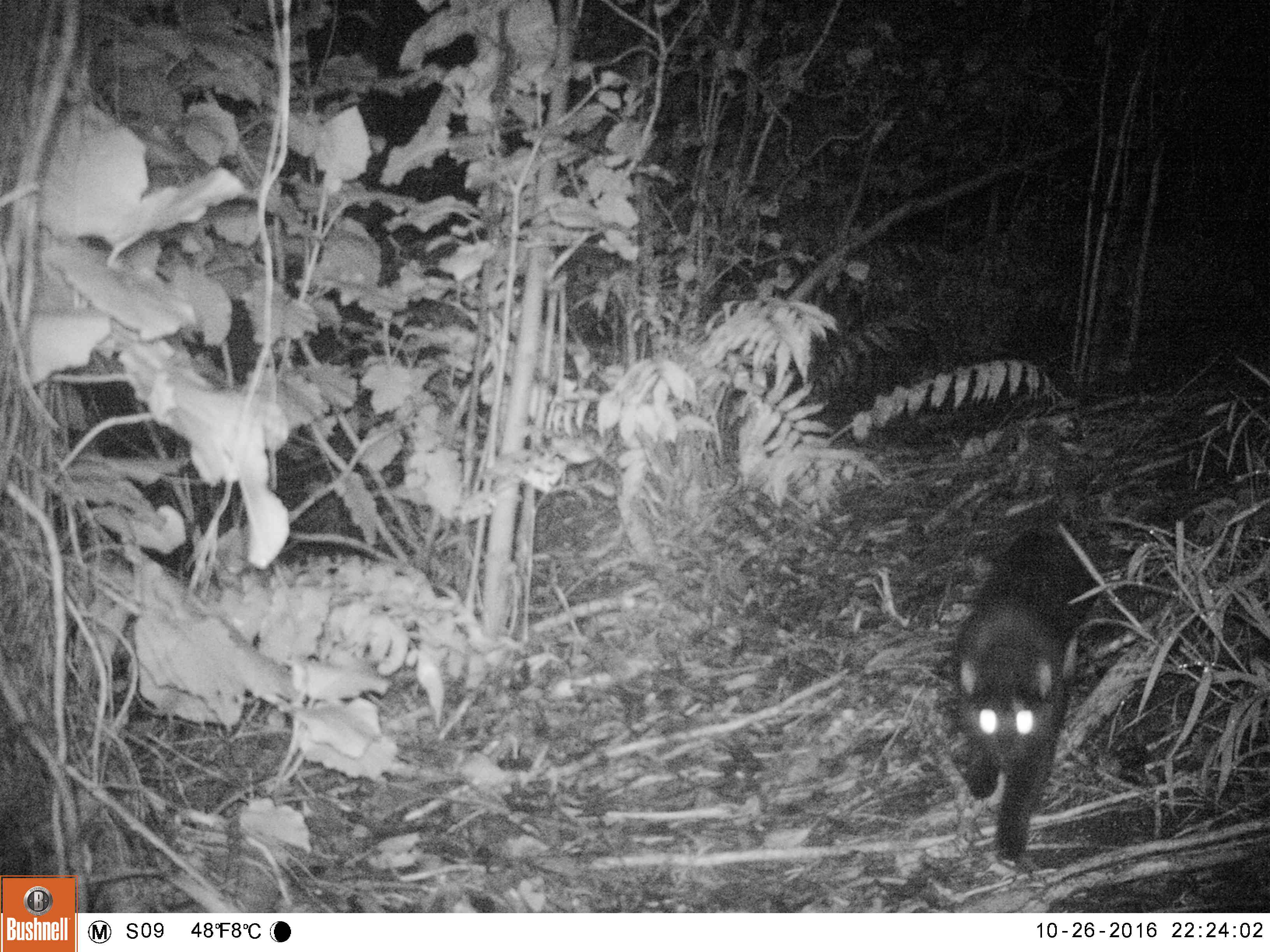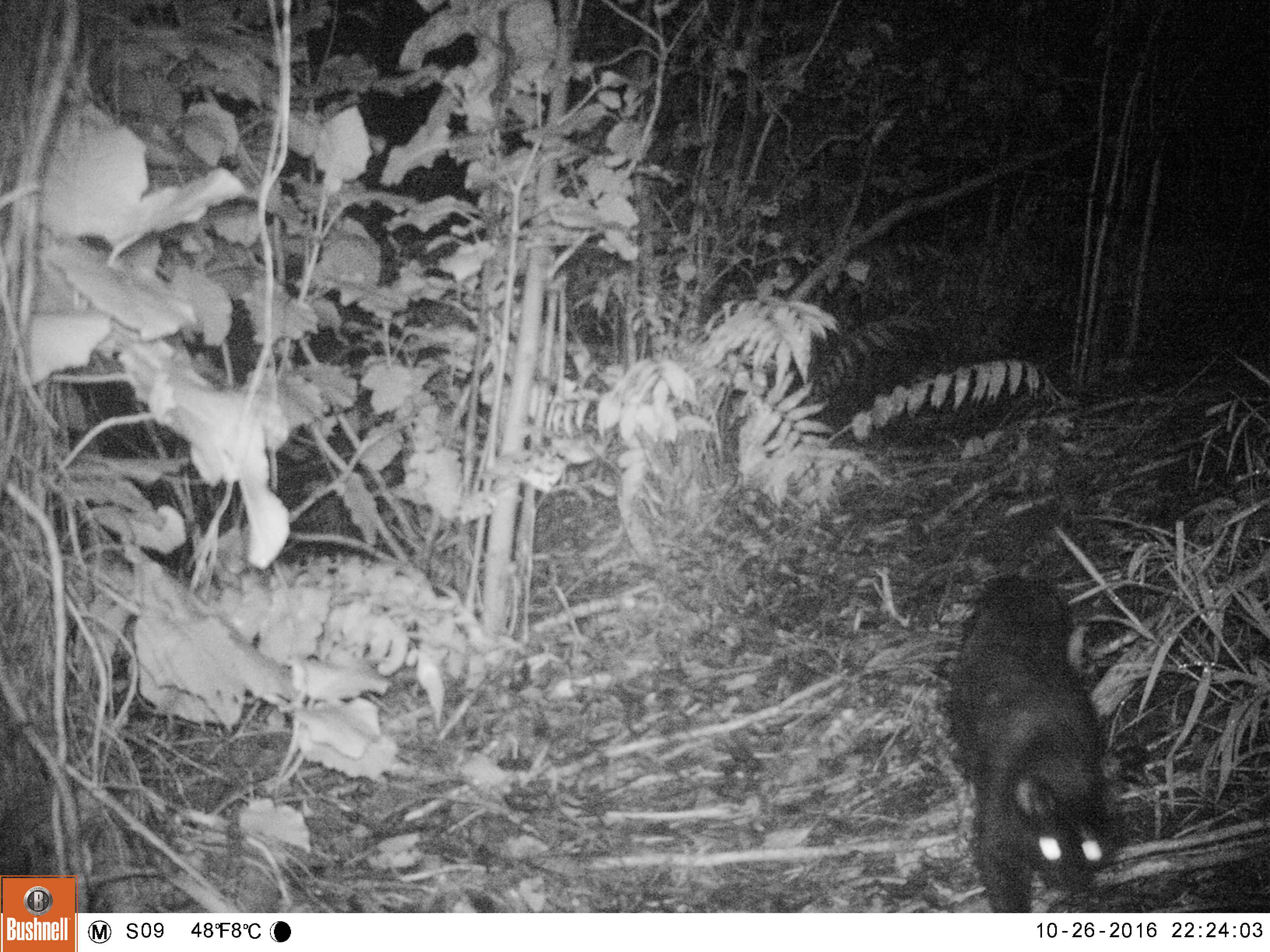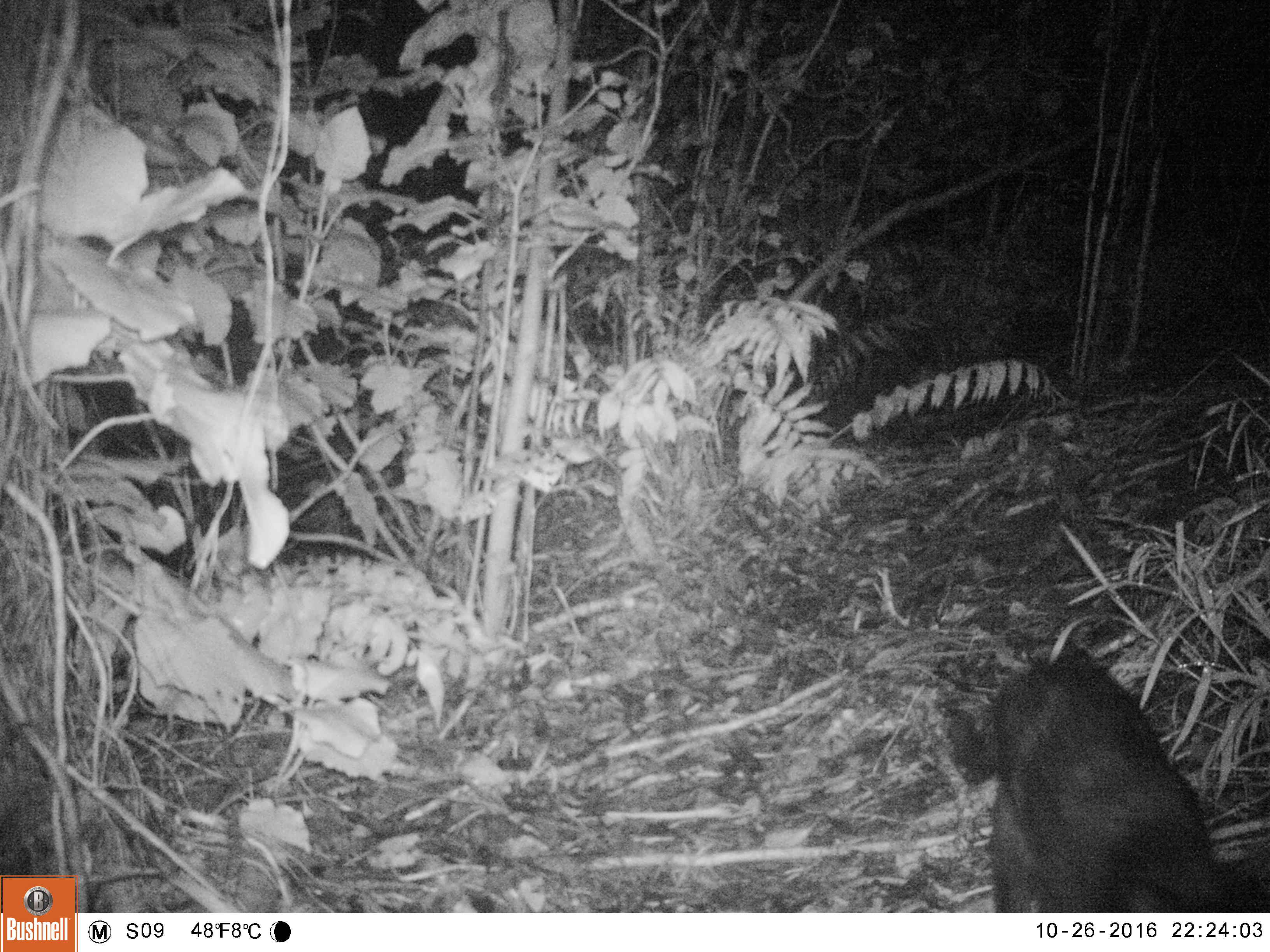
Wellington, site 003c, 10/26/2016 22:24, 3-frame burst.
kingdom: Animalia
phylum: Chordata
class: Mammalia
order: Carnivora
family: Felidae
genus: Felis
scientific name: Felis catus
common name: cat